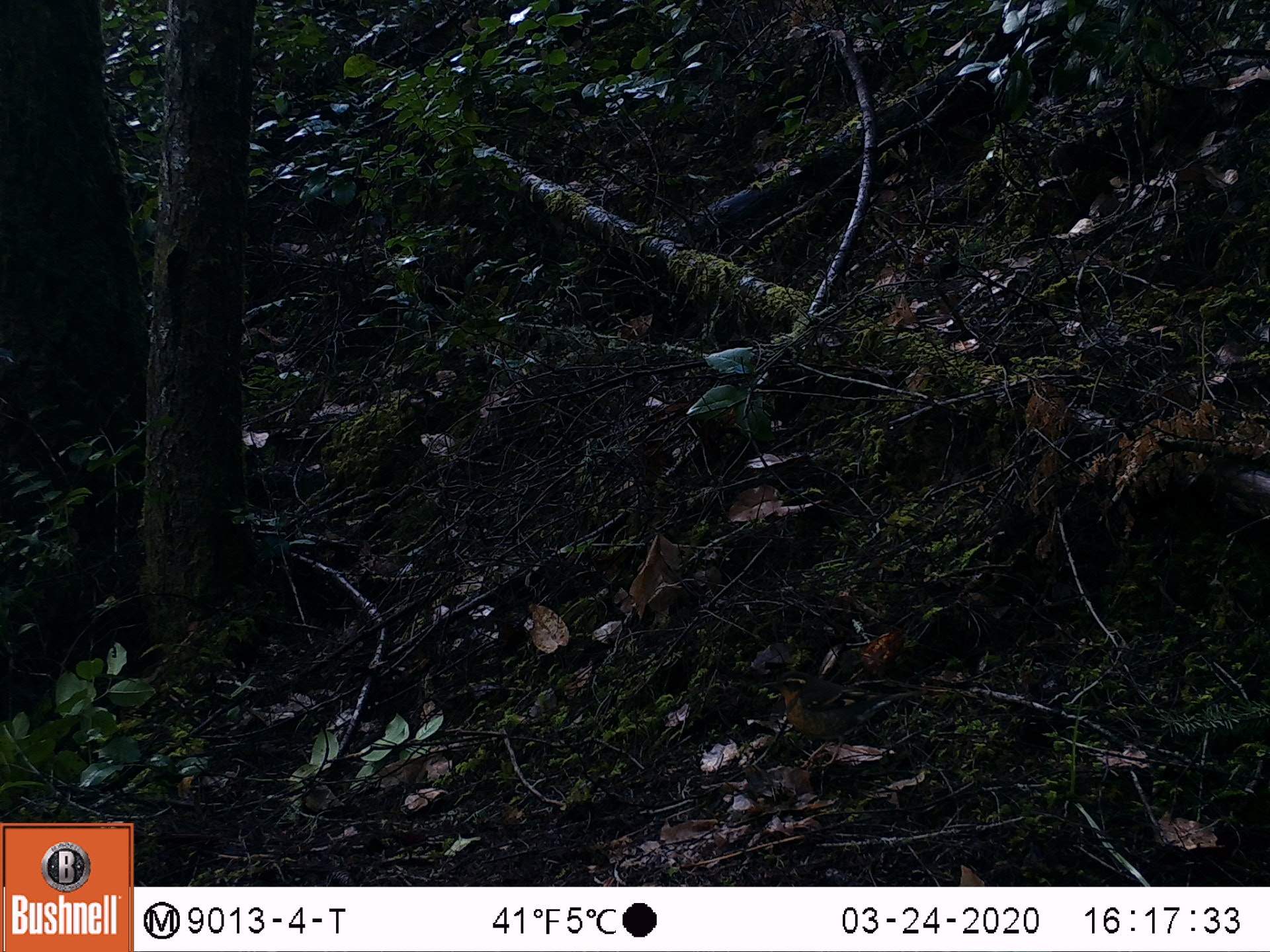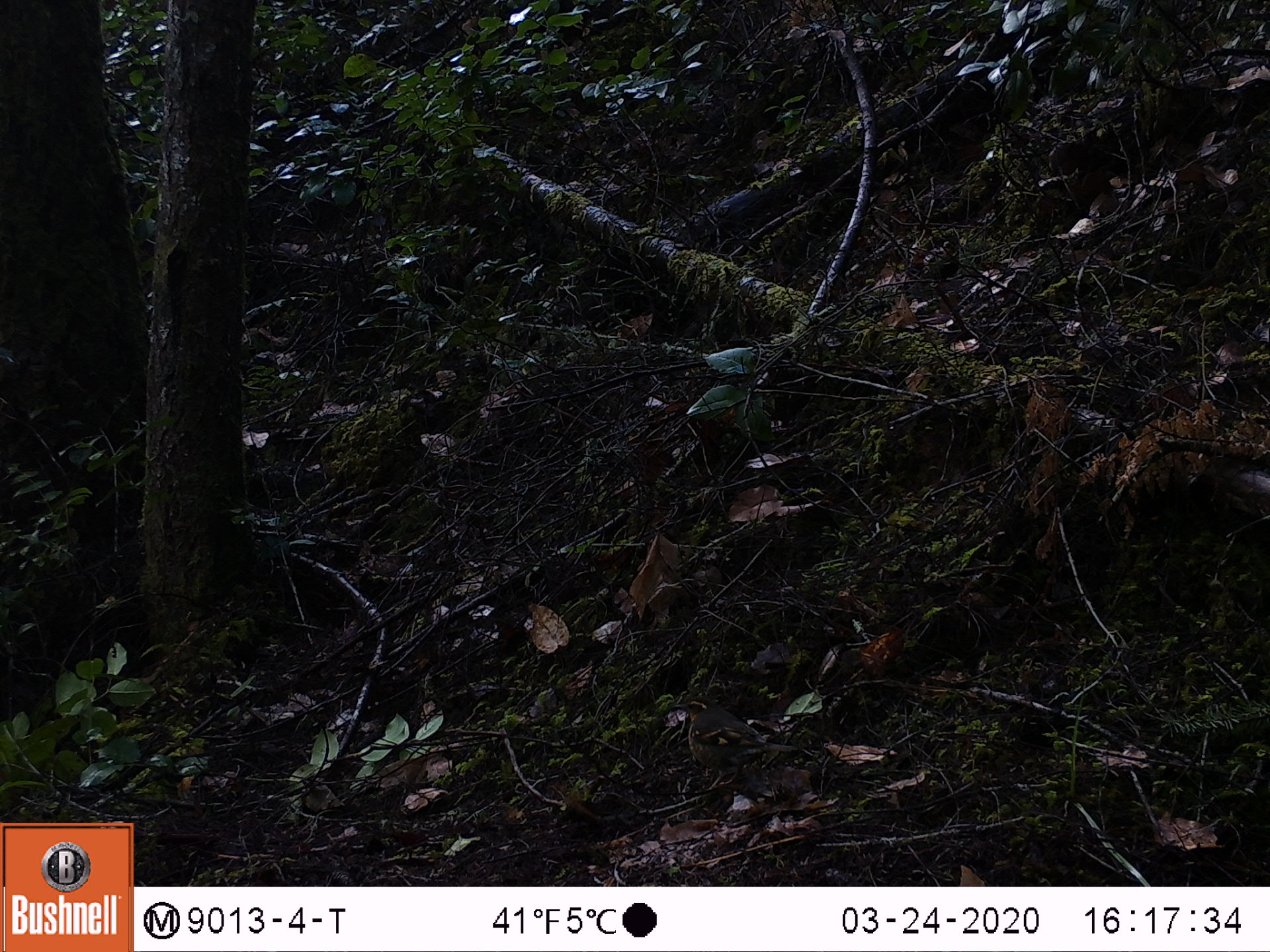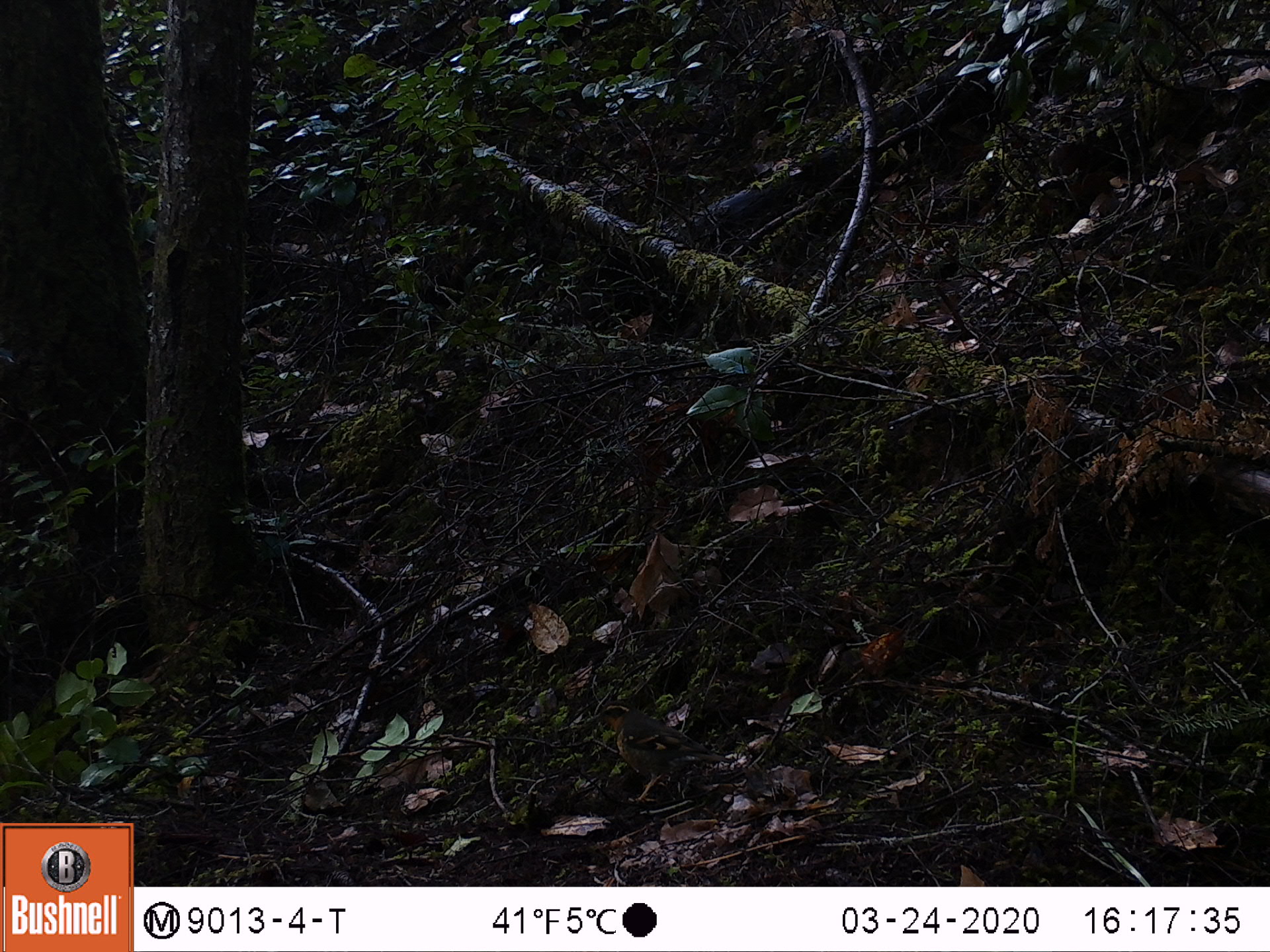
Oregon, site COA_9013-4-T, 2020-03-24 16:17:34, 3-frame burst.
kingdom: Animalia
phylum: Chordata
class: Aves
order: Passeriformes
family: Turdidae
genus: Ixoreus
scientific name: Ixoreus naevius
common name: varied thrush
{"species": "varied thrush (Ixoreus naevius)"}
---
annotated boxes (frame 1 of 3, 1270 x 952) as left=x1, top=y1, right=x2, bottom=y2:
varied thrush: left=773, top=672, right=882, bottom=768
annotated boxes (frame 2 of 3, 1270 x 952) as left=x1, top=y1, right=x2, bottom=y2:
varied thrush: left=671, top=693, right=790, bottom=791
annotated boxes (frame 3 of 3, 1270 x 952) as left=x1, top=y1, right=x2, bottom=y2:
varied thrush: left=585, top=697, right=721, bottom=806